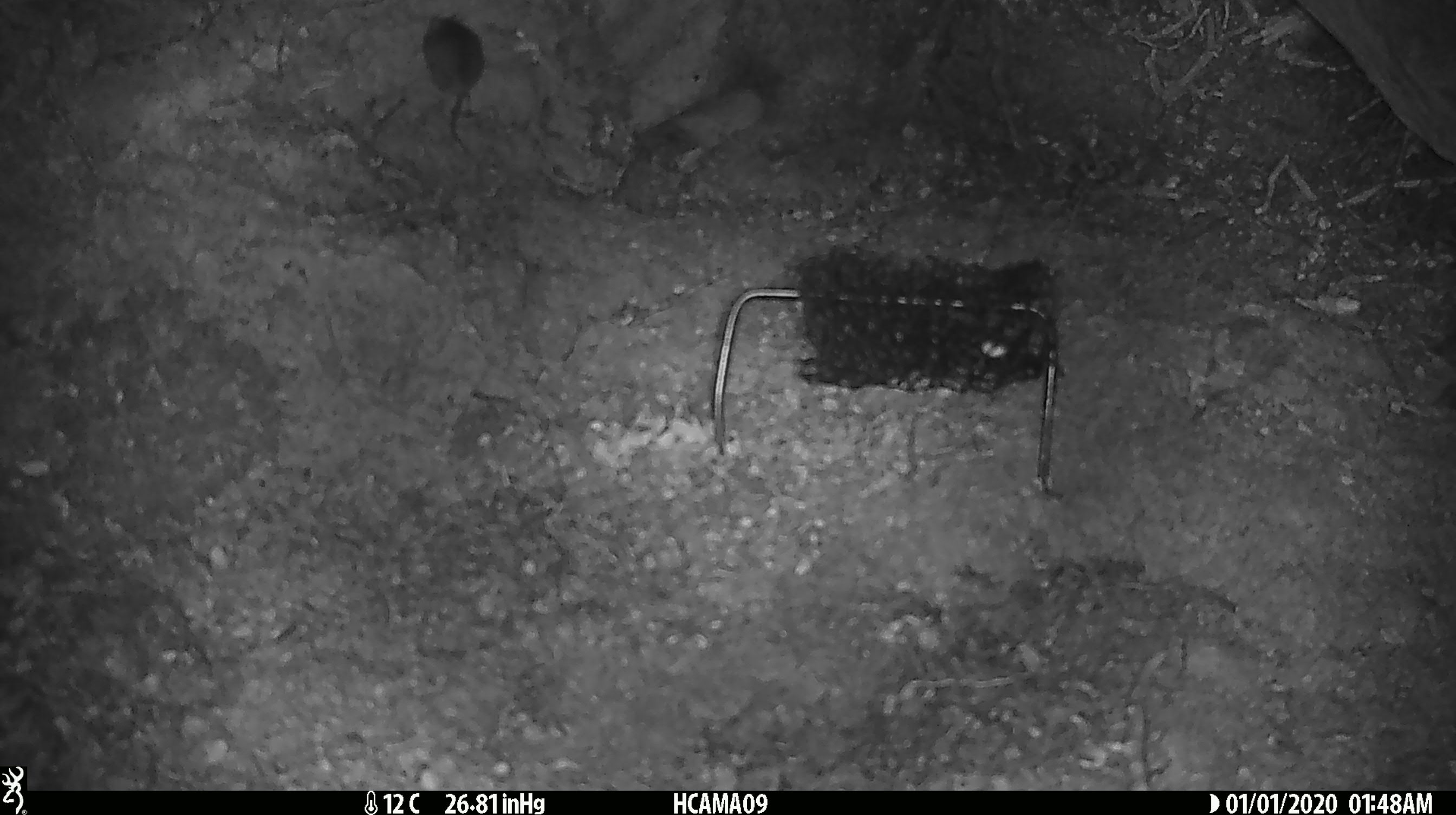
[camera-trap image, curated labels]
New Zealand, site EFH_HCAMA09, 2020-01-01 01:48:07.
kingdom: Animalia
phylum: Chordata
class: Mammalia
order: Rodentia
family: Muridae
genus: Mus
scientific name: Mus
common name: mouse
Mouse (Mus).